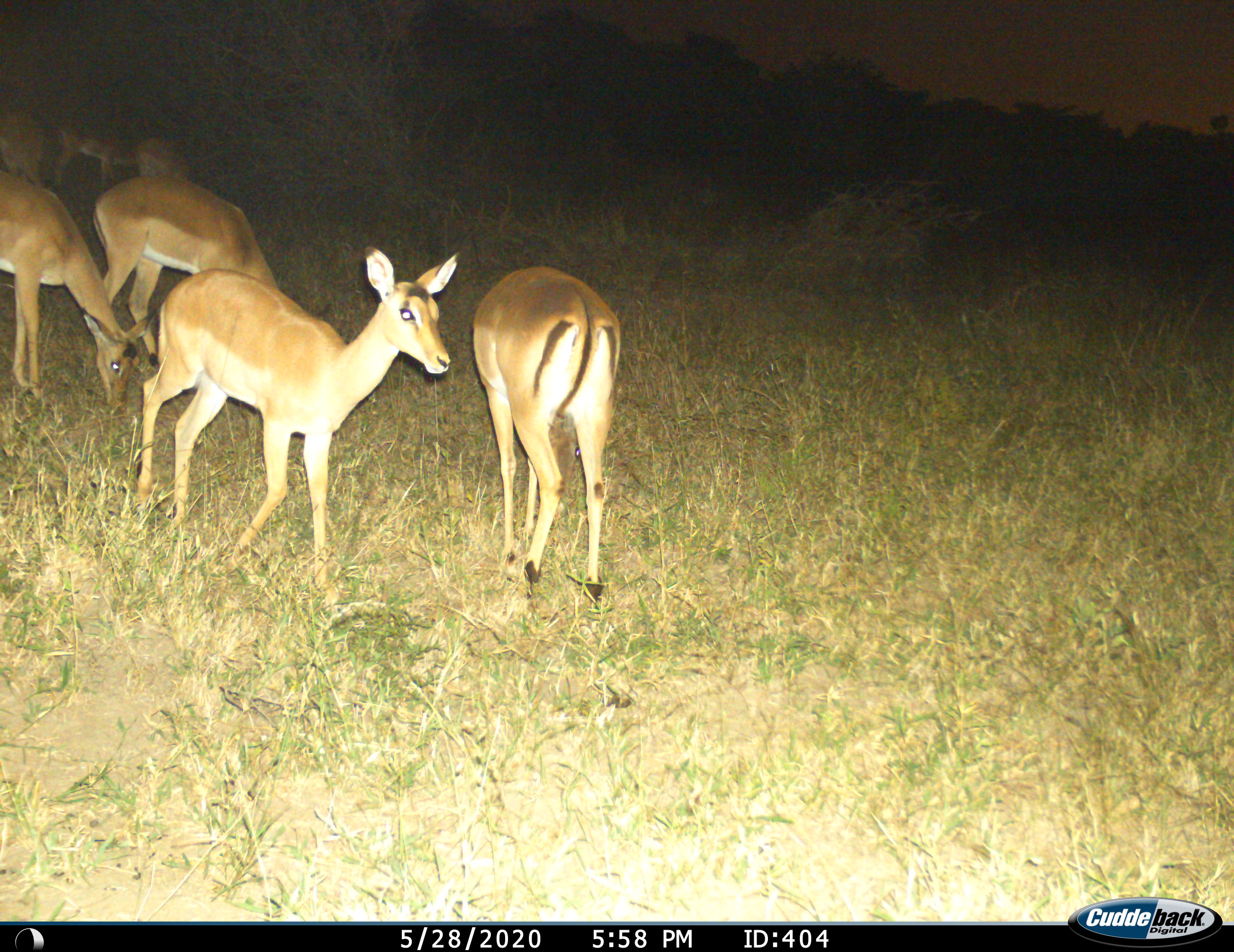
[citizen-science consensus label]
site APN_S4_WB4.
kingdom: Animalia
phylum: Chordata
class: Mammalia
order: Artiodactyla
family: Bovidae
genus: Aepyceros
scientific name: Aepyceros melampus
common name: impala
Impala (Aepyceros melampus), count 7. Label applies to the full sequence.